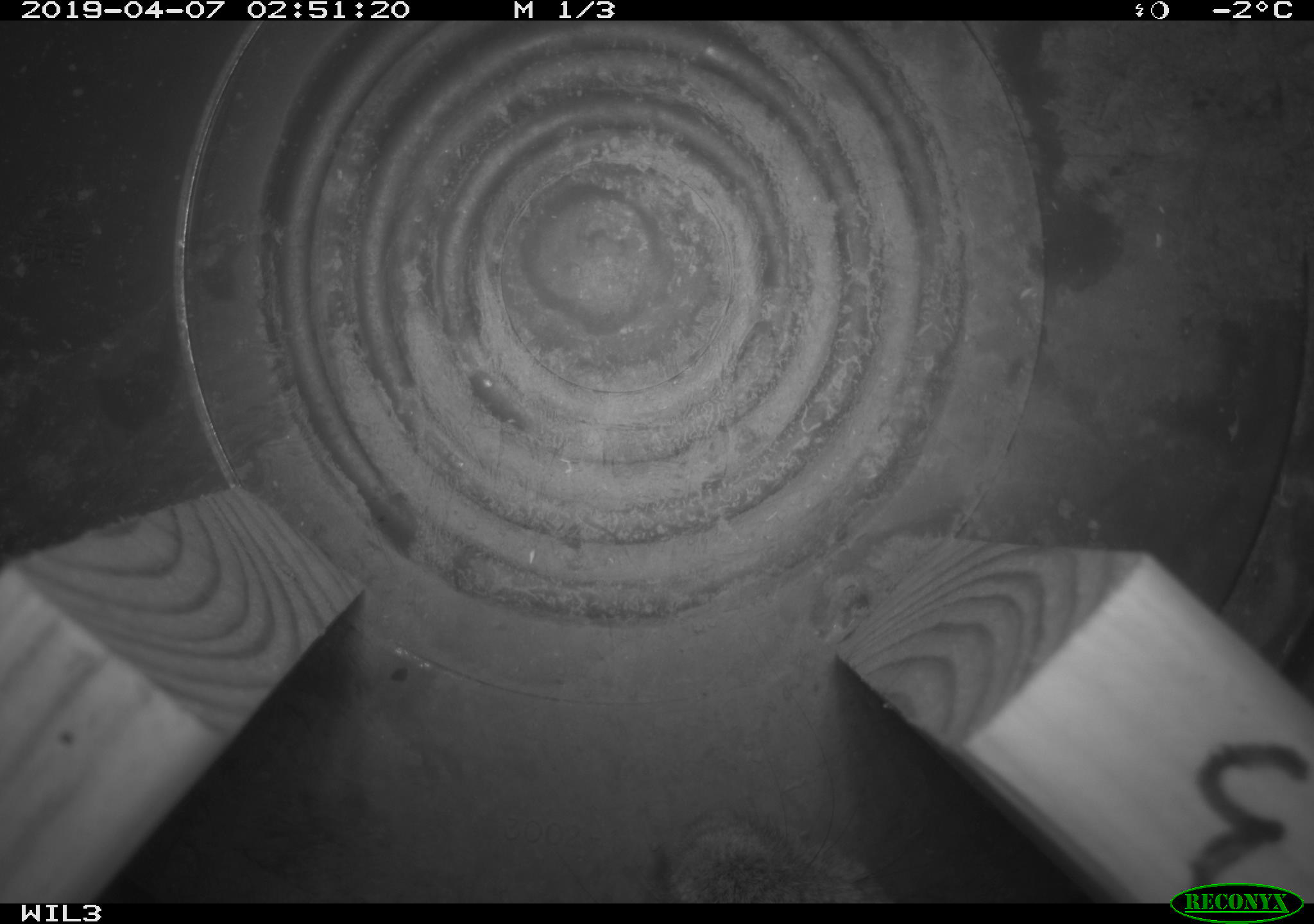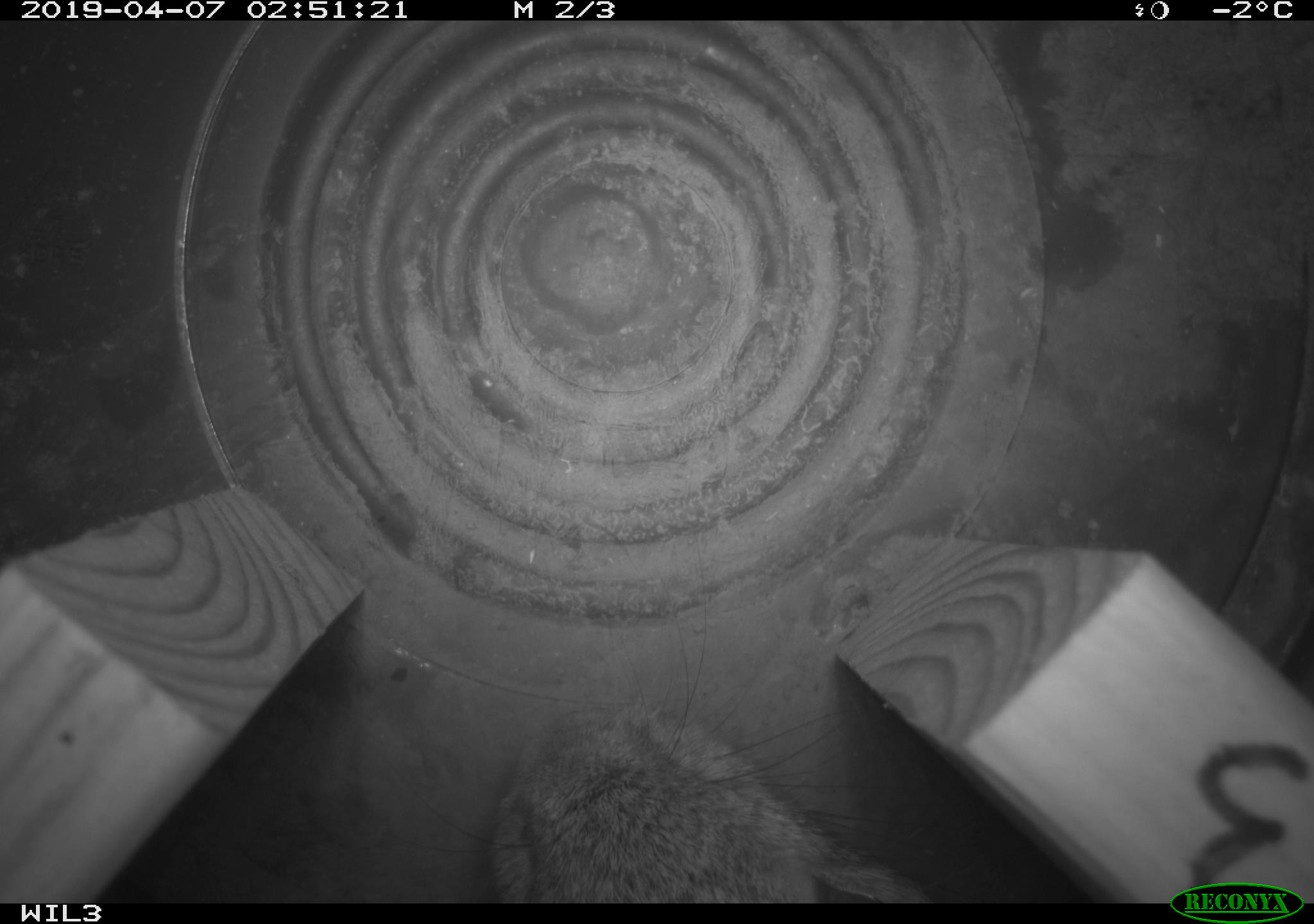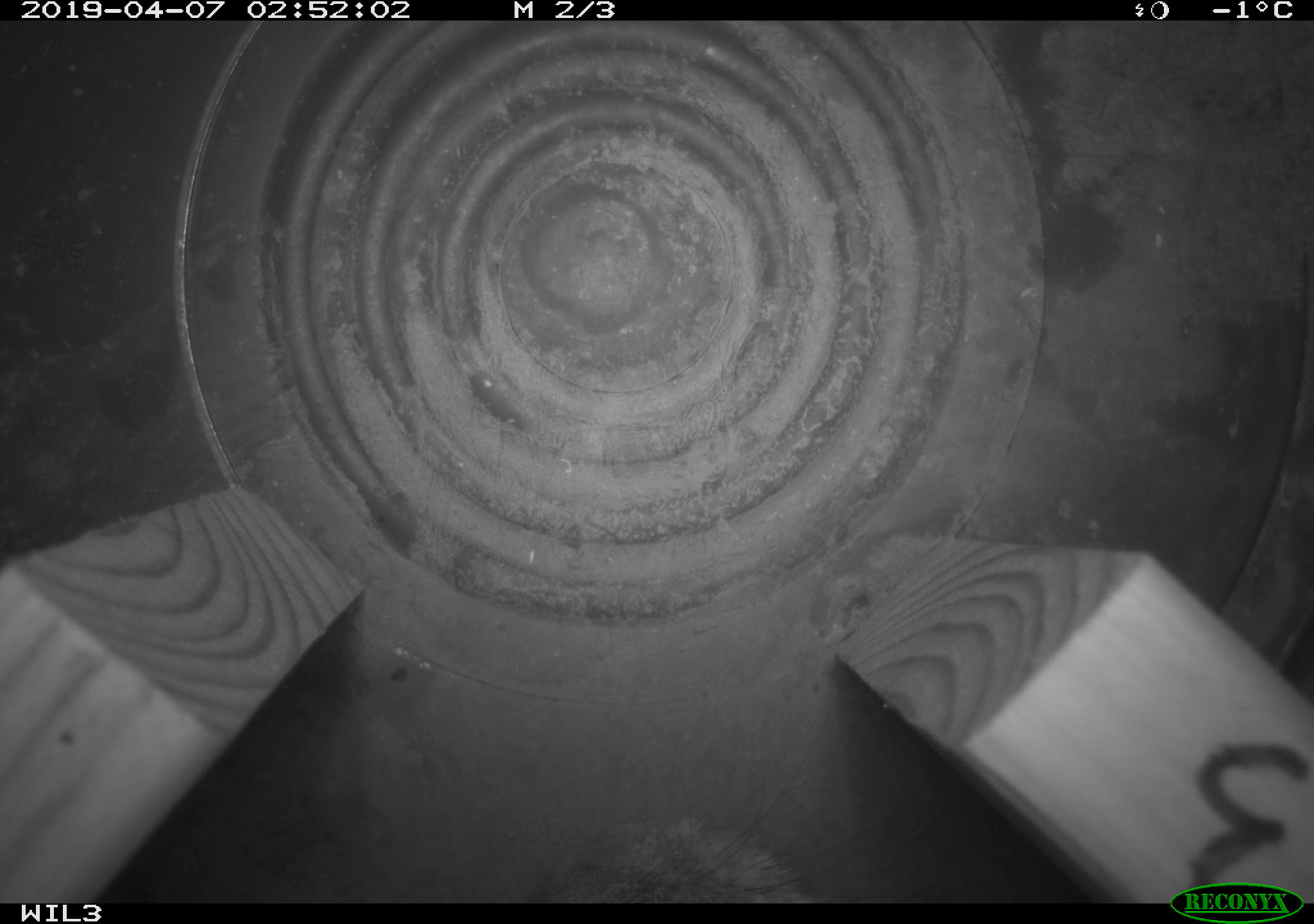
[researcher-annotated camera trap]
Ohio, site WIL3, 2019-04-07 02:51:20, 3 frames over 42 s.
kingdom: Animalia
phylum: Chordata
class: Mammalia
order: Lagomorpha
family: Leporidae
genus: Sylvilagus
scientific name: Sylvilagus floridanus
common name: eastern cottontail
Eastern cottontail (Sylvilagus floridanus).